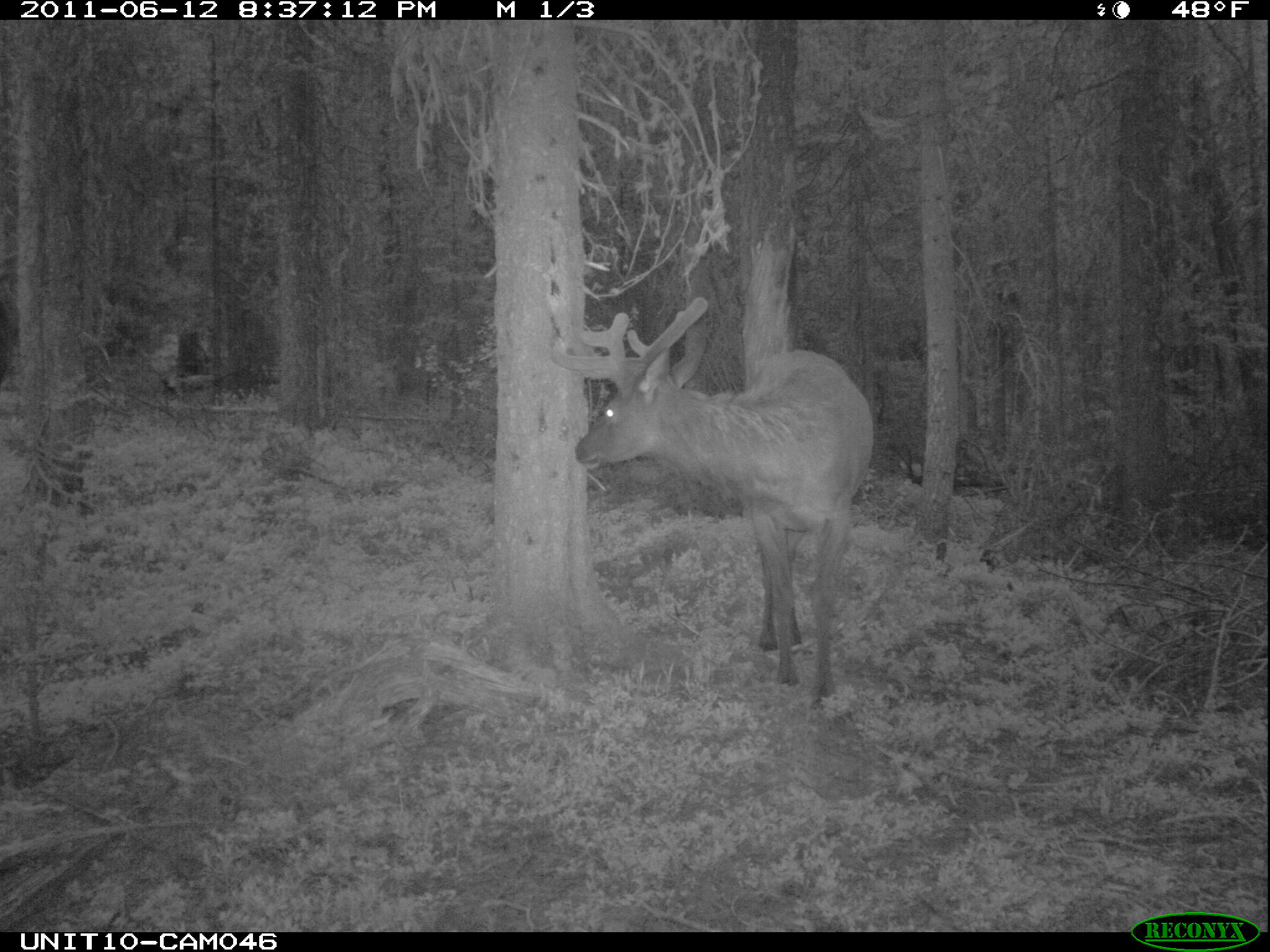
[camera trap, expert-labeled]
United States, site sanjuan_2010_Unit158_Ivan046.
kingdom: Animalia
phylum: Chordata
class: Mammalia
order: Artiodactyla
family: Cervidae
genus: Cervus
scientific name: Cervus elaphus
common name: red deer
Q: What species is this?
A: Cervus elaphus (red deer).